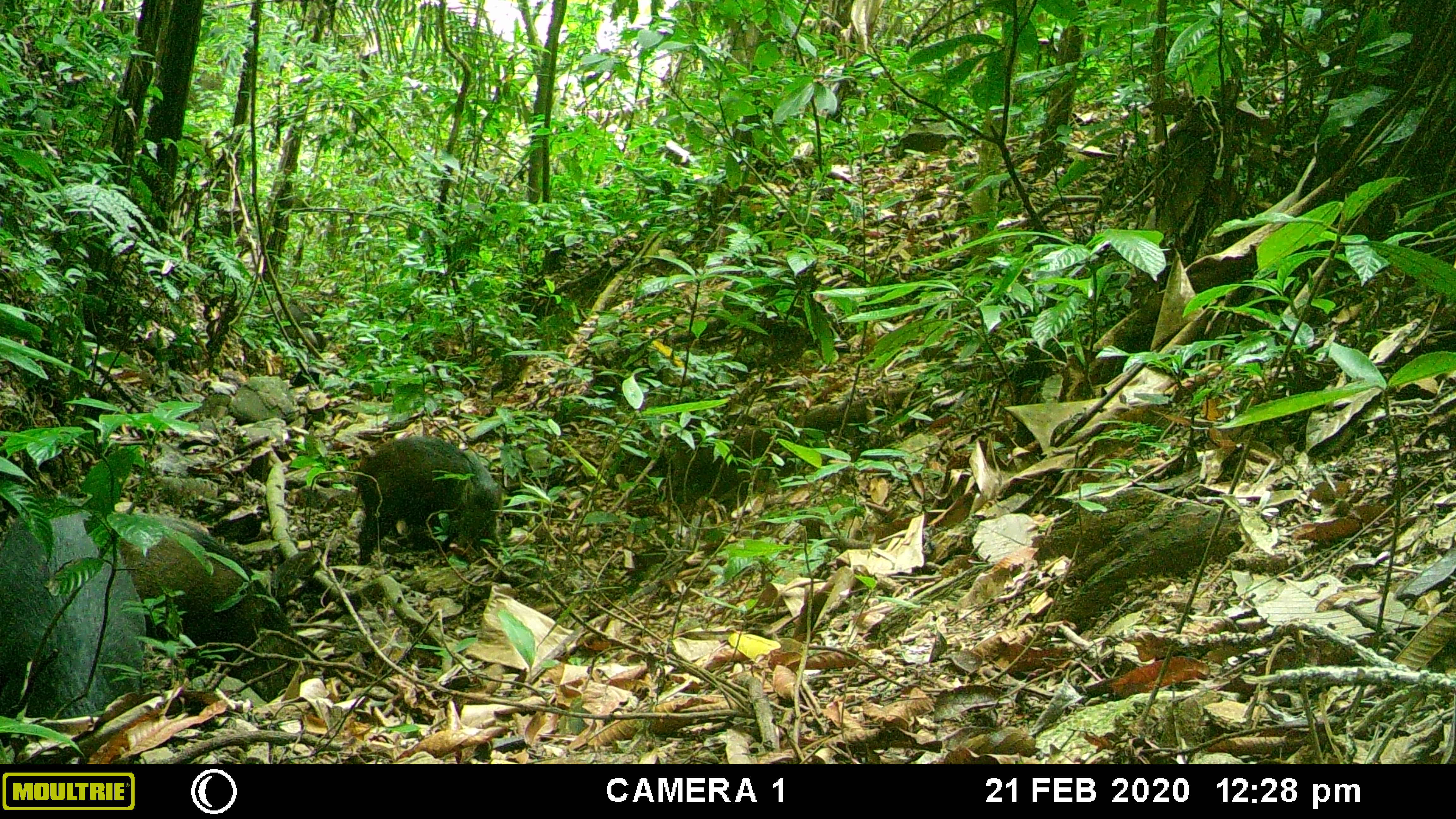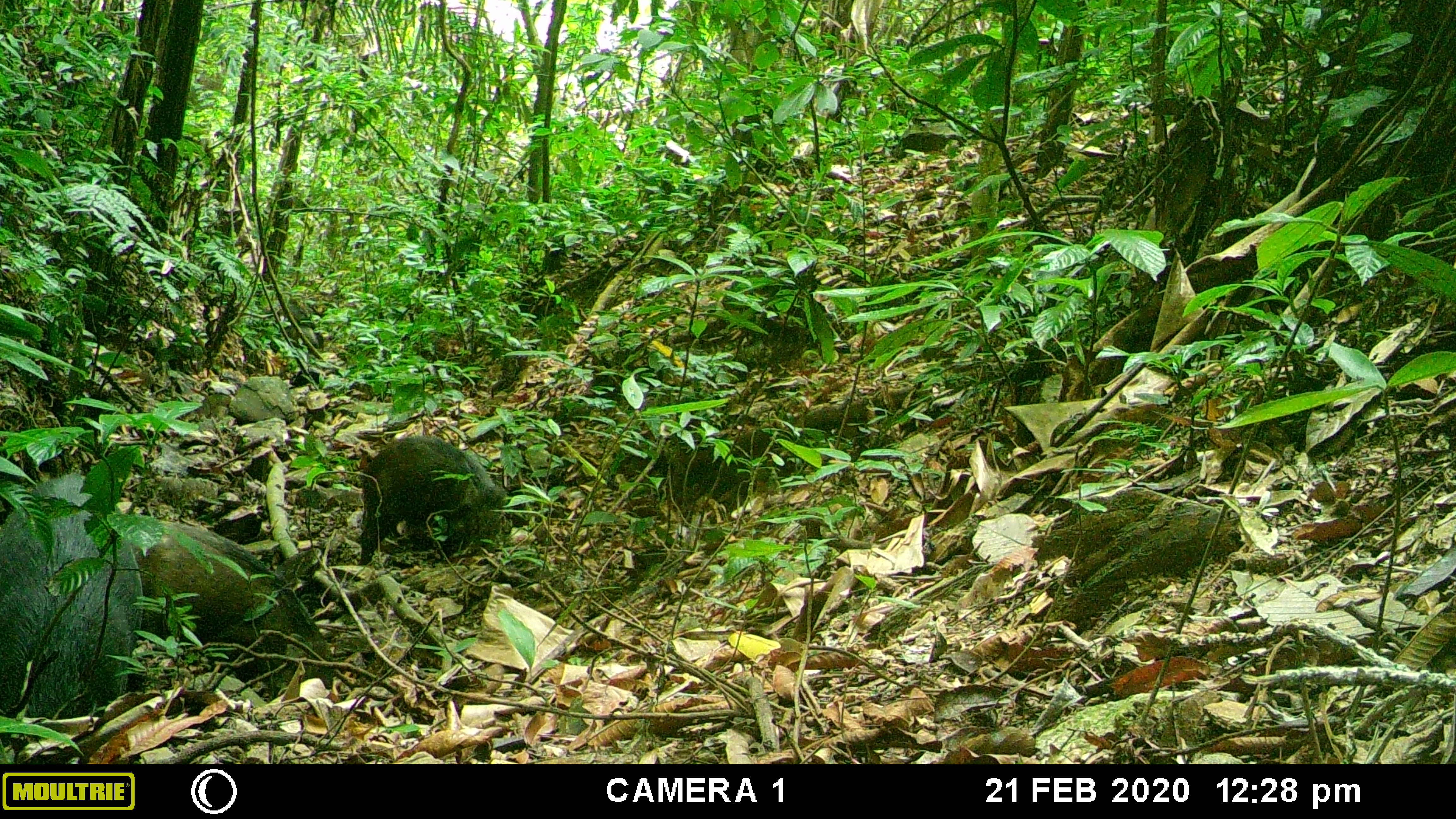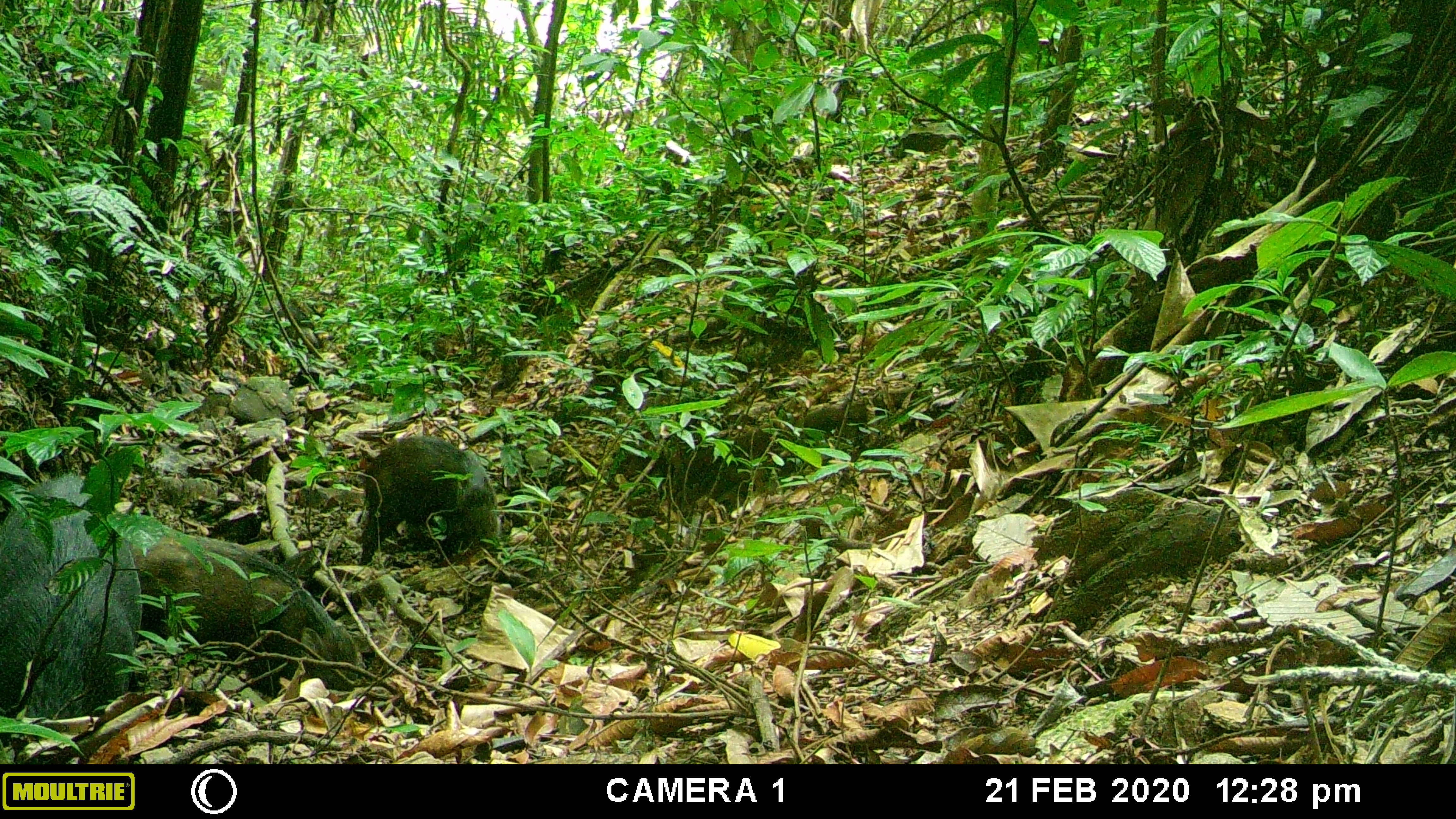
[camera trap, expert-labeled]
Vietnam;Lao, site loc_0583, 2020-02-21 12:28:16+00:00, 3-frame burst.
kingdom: Animalia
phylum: Chordata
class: Mammalia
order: Artiodactyla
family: Suidae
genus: Sus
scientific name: Sus scrofa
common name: eurasian wild pig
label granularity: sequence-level